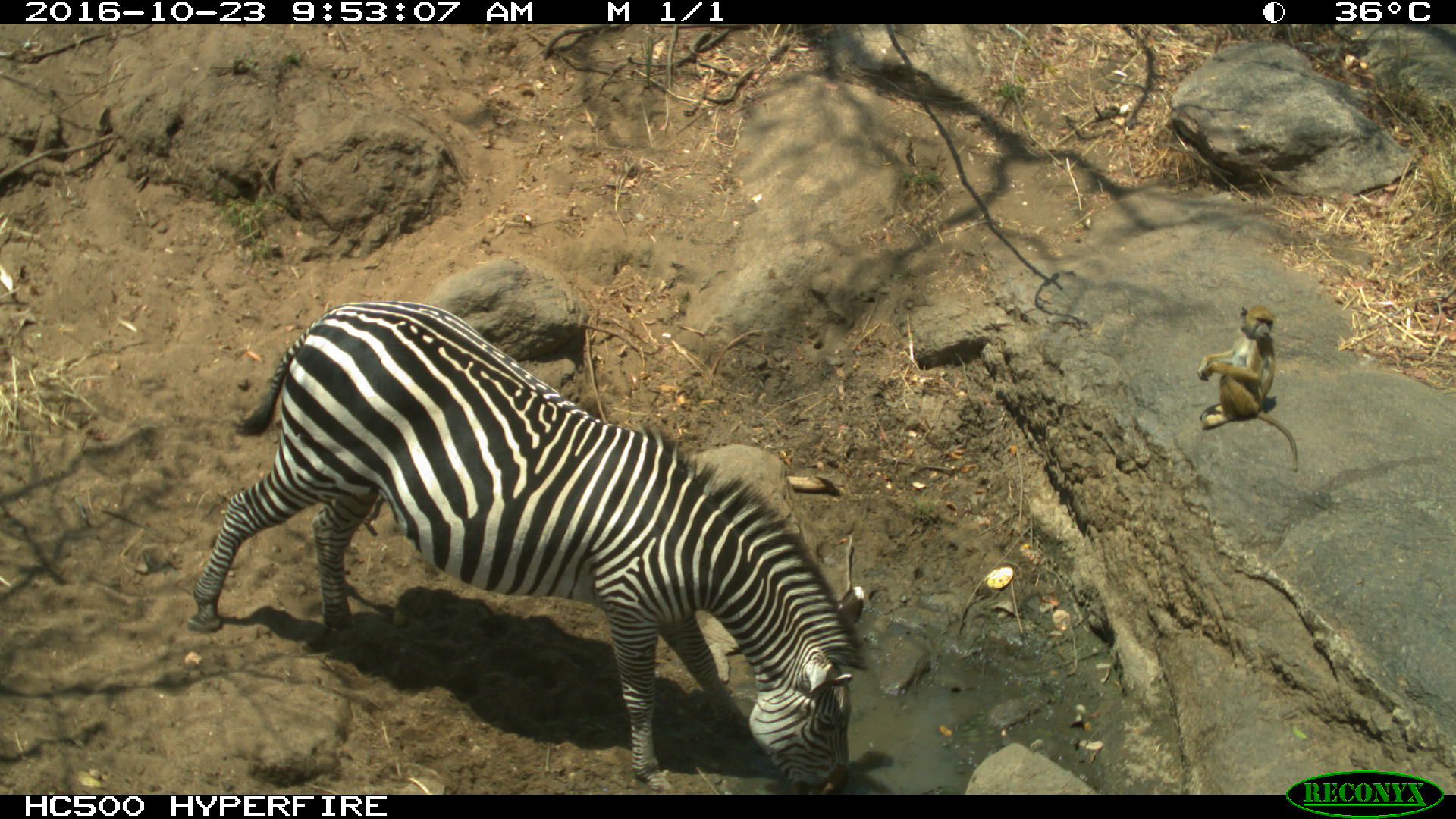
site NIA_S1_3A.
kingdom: Animalia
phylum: Chordata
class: Mammalia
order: Primates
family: Cercopithecidae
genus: Papio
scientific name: Papio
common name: baboon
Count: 1.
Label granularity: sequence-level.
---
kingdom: Animalia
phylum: Chordata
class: Mammalia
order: Perissodactyla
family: Equidae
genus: Equus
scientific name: Equus quagga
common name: plains zebra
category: zebraplains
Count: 1.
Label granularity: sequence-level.